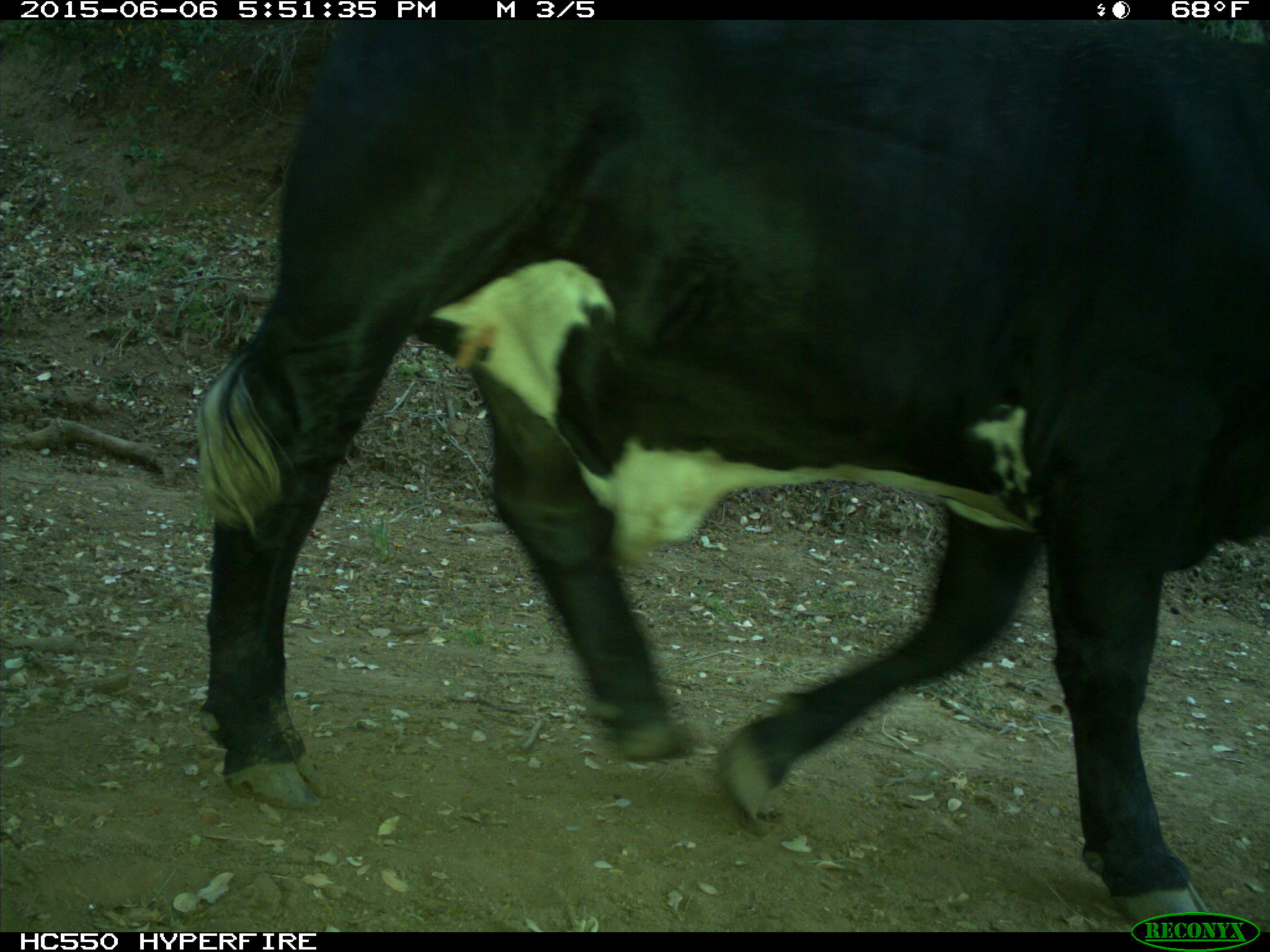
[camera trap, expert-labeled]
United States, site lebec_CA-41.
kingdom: Animalia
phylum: Chordata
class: Mammalia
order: Artiodactyla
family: Bovidae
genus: Bos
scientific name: Bos taurus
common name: domestic cow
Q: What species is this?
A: Bos taurus (domestic cow).